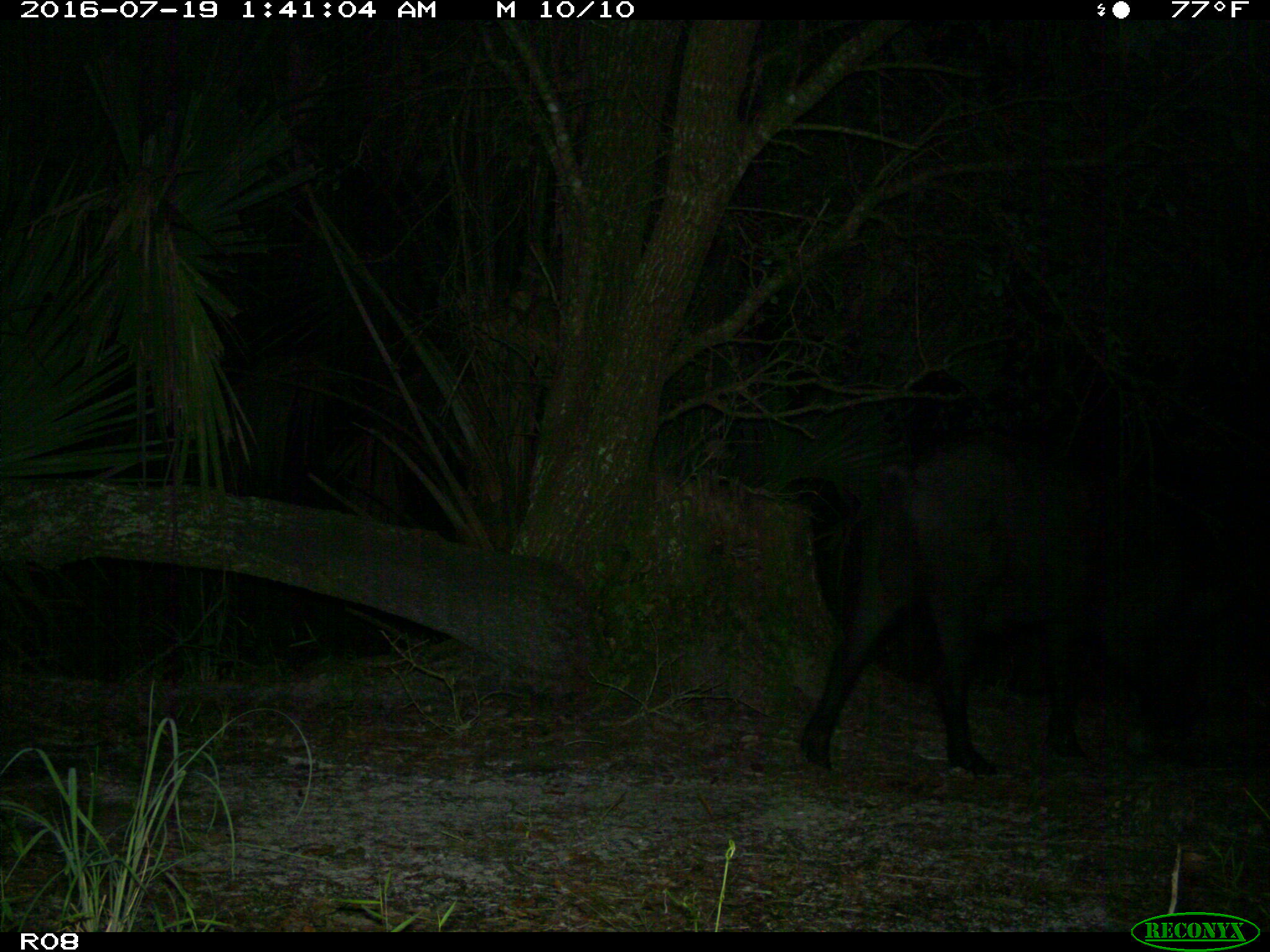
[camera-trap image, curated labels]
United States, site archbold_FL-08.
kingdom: Animalia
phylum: Chordata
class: Mammalia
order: Artiodactyla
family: Suidae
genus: Sus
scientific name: Sus scrofa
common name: wild boar